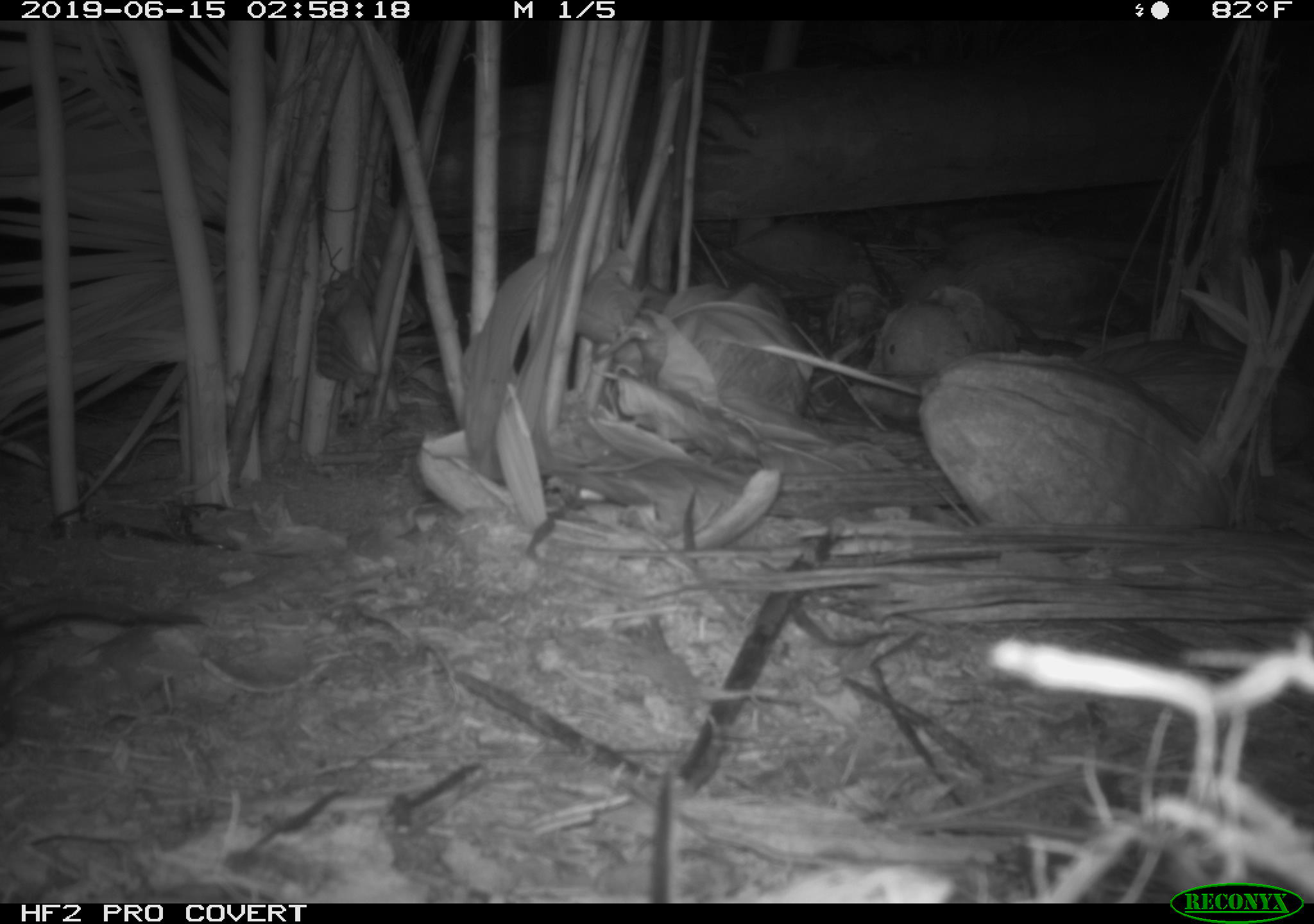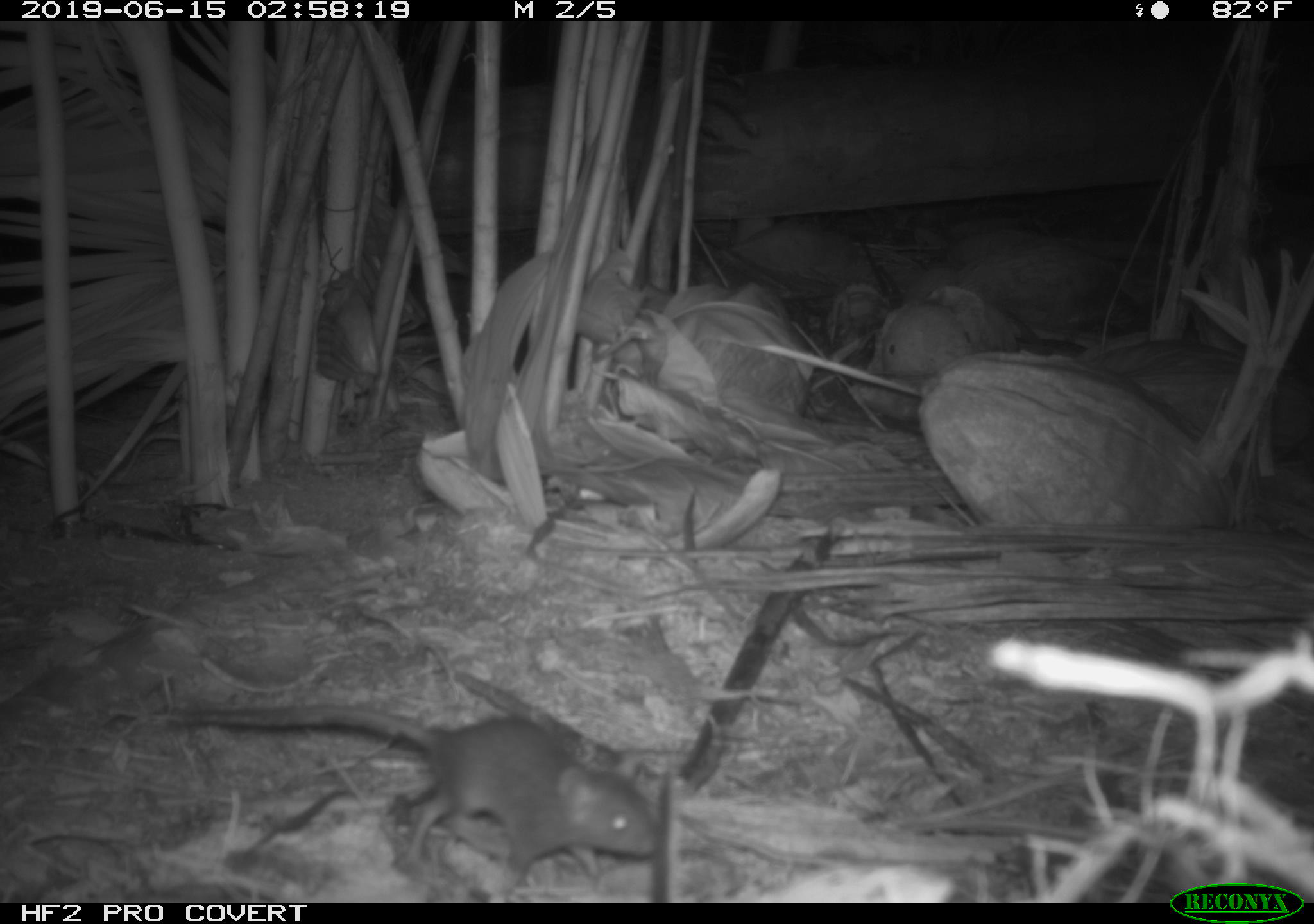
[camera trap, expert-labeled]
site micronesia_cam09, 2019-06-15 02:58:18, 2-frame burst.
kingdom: Animalia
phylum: Chordata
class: Mammalia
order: Rodentia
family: Muridae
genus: Rattus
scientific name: Rattus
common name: rat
Rat (Rattus).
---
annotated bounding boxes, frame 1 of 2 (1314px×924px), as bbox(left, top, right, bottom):
rat: bbox(0, 596, 199, 651)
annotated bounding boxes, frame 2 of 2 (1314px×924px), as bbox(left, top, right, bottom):
rat: bbox(169, 696, 661, 893)